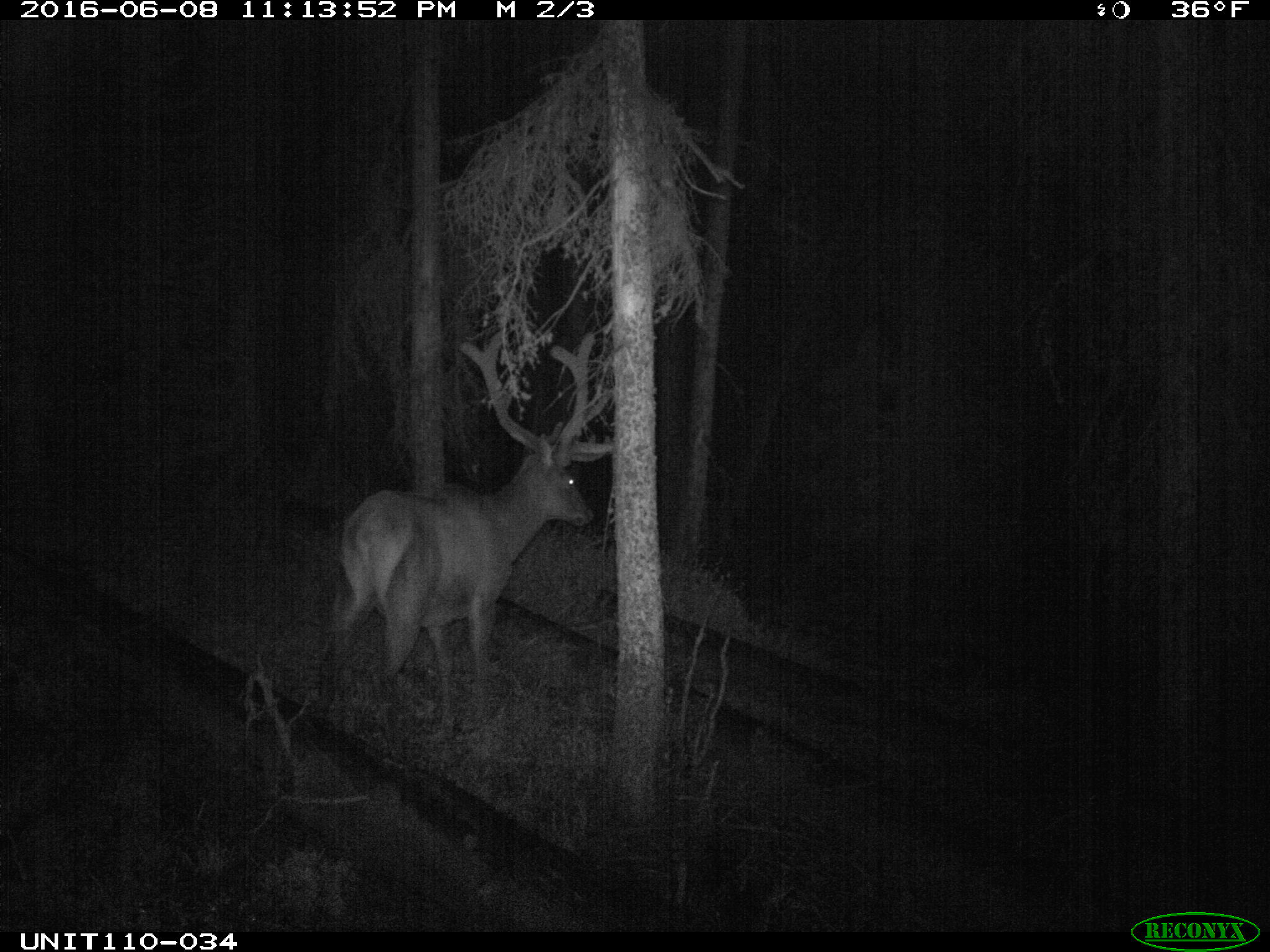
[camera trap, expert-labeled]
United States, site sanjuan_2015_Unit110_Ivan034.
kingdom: Animalia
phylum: Chordata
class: Mammalia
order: Artiodactyla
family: Cervidae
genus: Cervus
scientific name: Cervus elaphus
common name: red deer